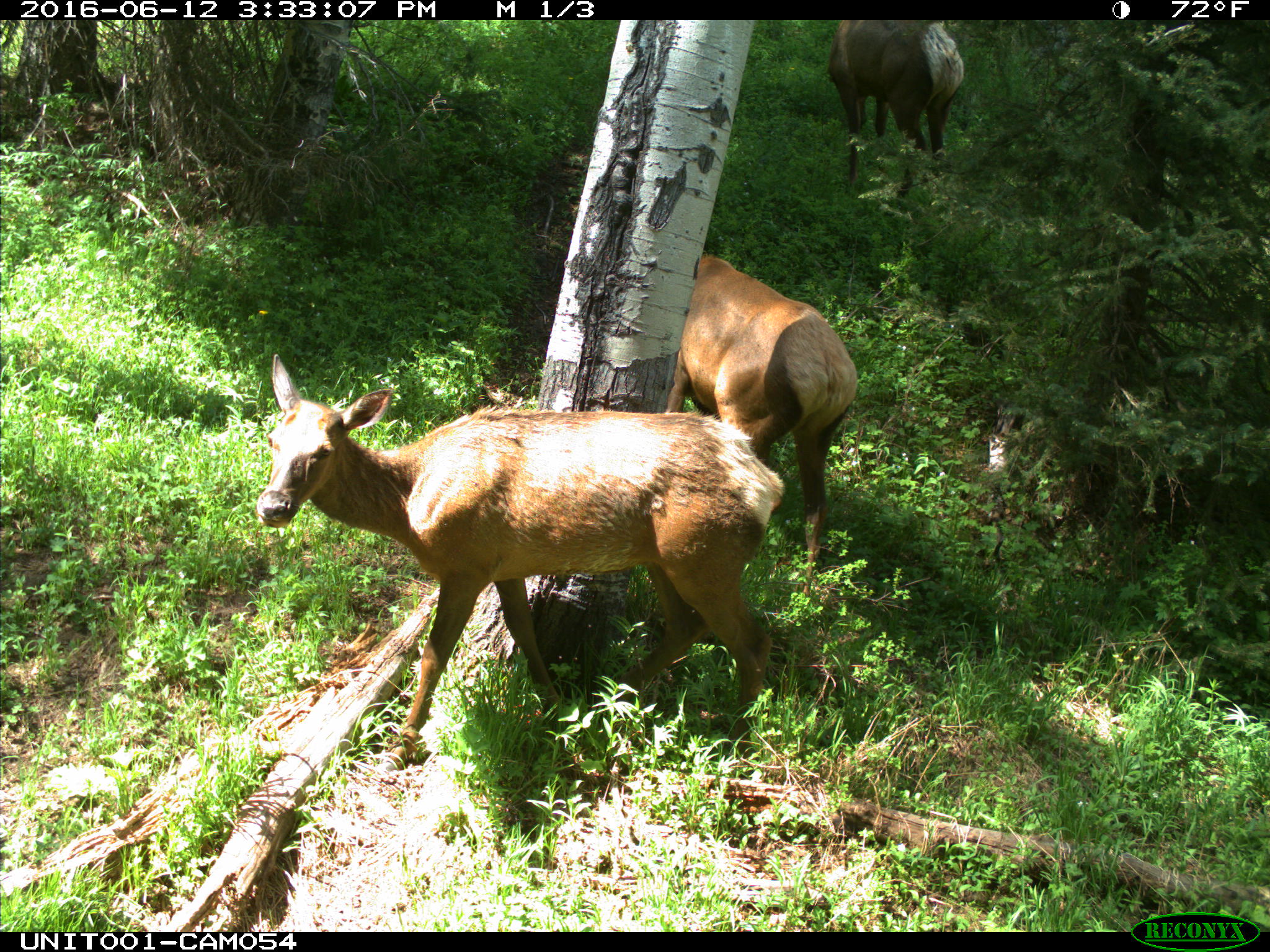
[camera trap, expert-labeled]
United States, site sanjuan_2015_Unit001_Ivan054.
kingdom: Animalia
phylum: Chordata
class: Mammalia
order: Artiodactyla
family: Cervidae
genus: Cervus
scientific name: Cervus elaphus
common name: red deer